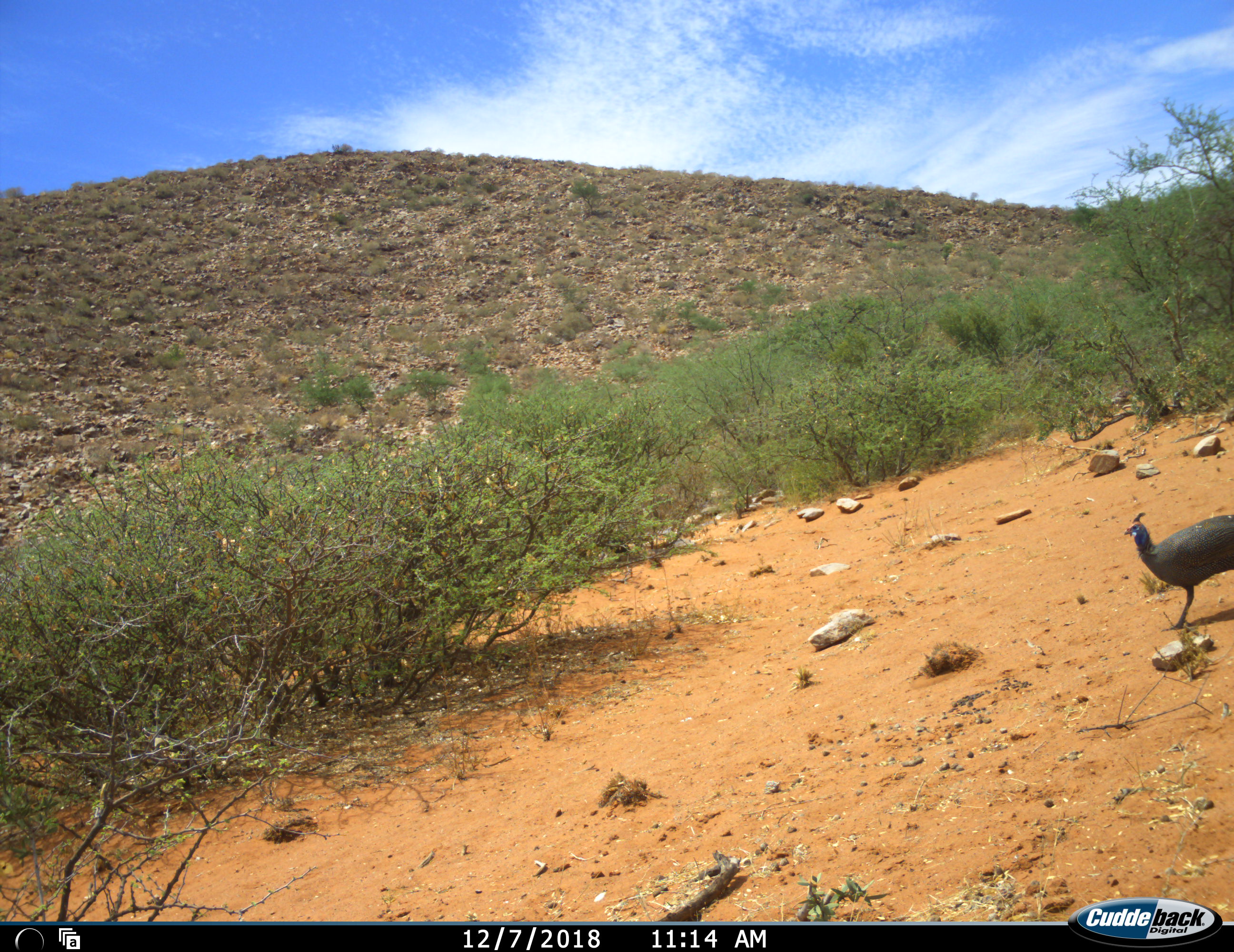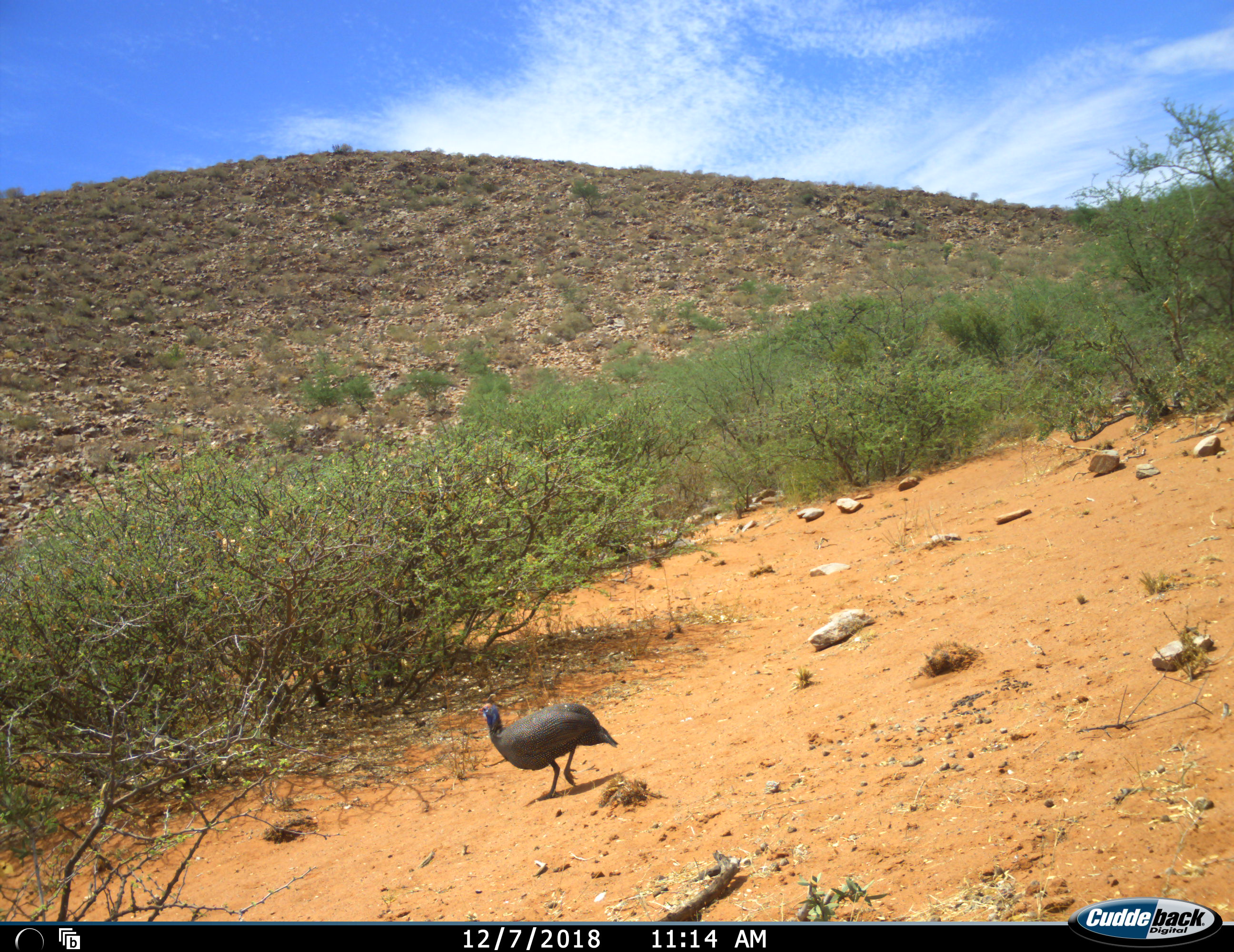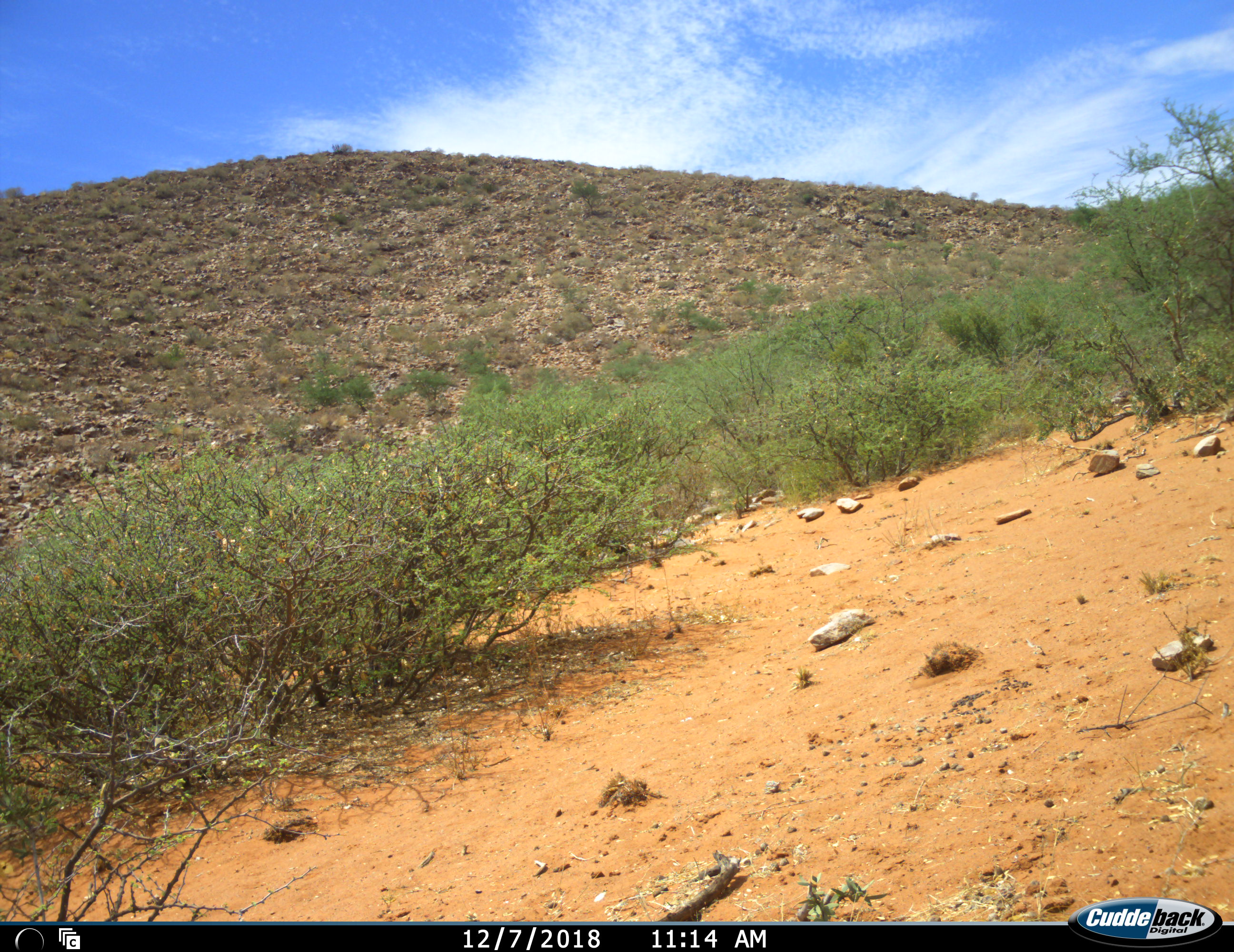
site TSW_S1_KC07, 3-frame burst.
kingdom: Animalia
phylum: Chordata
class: Aves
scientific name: Aves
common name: bird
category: birdother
Birdother (bird) (Aves), count 1. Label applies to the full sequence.